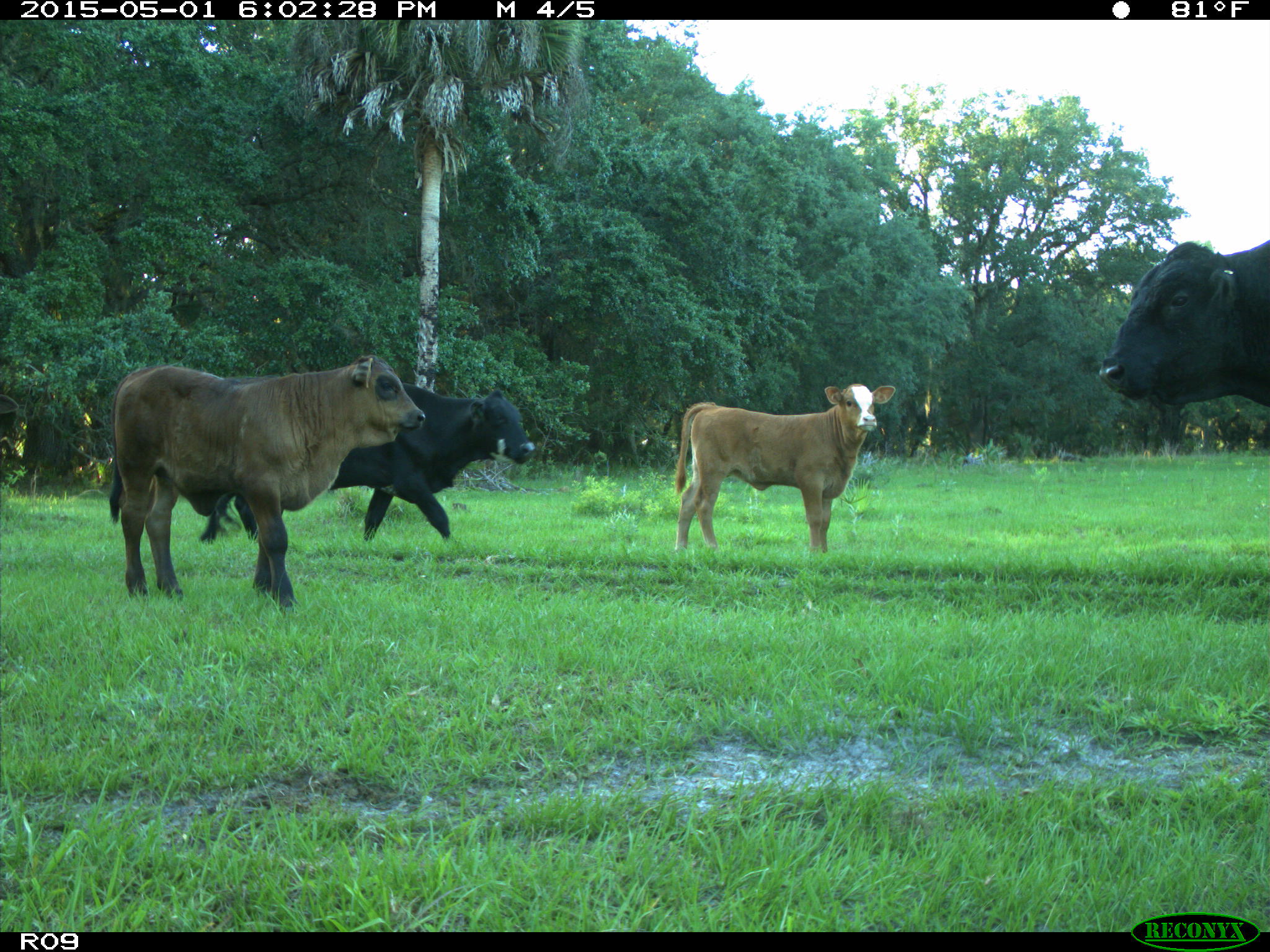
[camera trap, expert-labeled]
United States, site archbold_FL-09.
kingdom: Animalia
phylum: Chordata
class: Mammalia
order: Artiodactyla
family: Bovidae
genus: Bos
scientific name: Bos taurus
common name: domestic cow